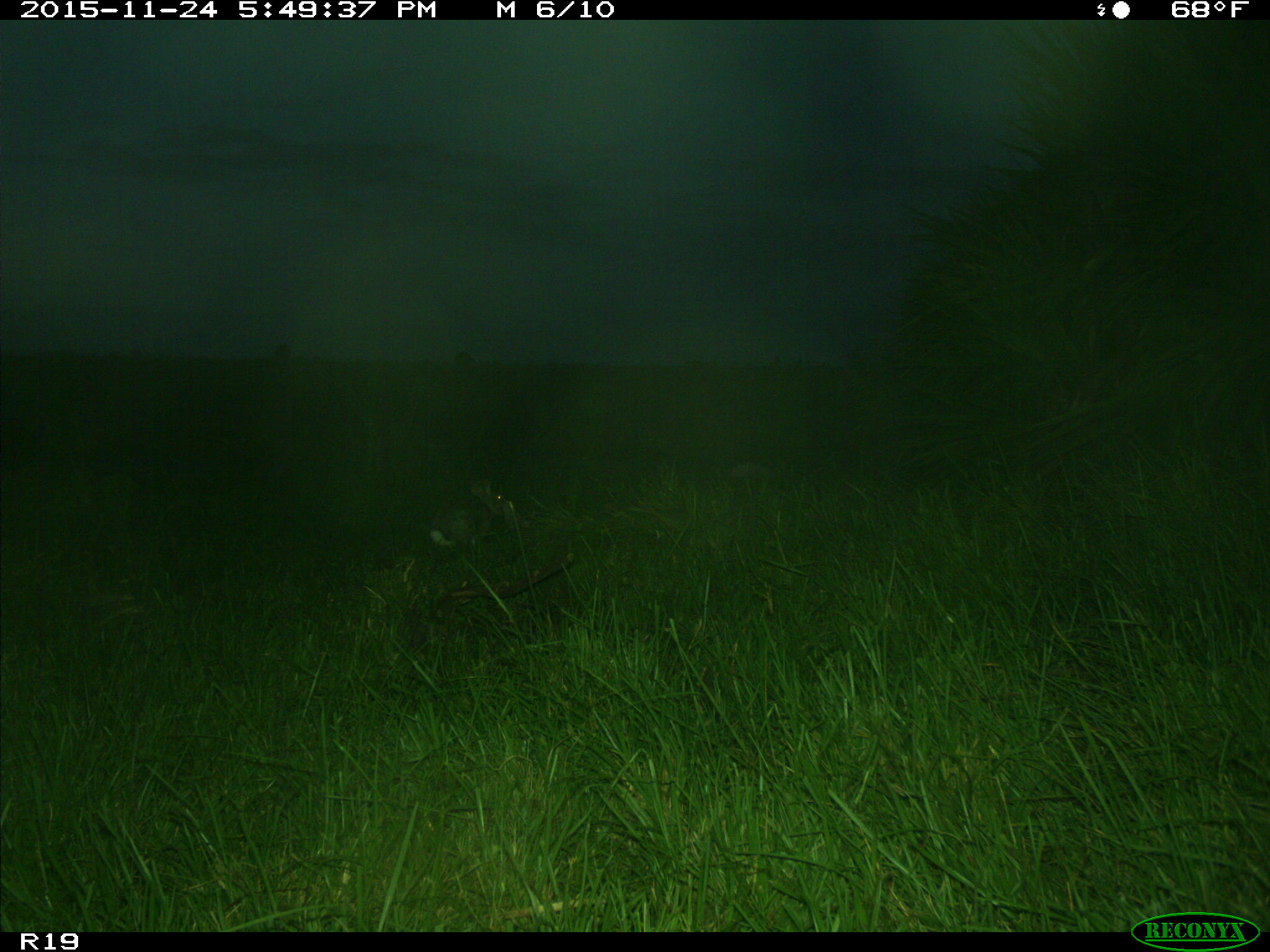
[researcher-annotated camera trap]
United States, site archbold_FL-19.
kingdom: Animalia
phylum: Chordata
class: Mammalia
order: Lagomorpha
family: Leporidae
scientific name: Leporidae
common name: rabbits and hares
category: unidentified rabbit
Unidentified rabbit (rabbits and hares) (Leporidae).